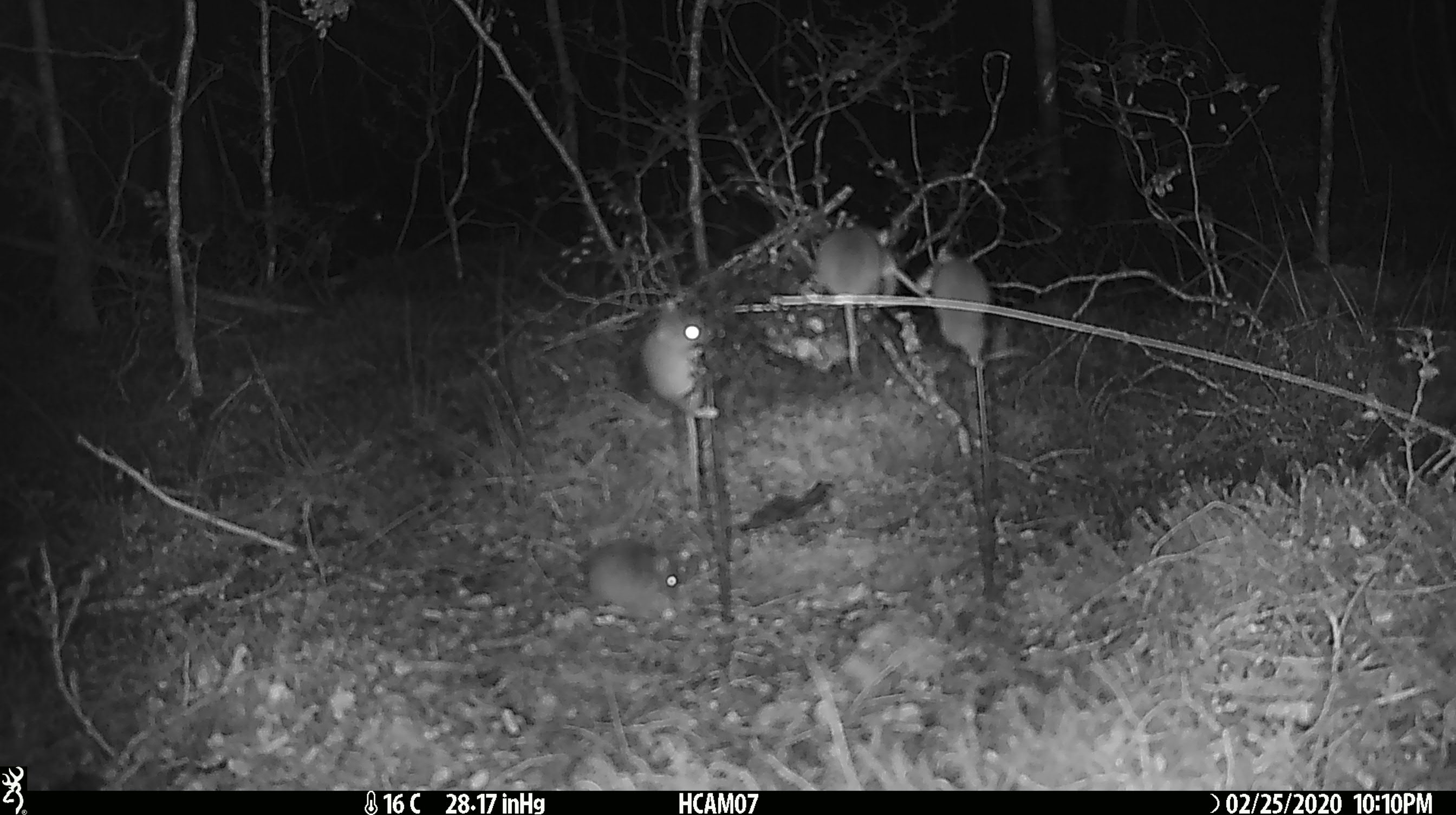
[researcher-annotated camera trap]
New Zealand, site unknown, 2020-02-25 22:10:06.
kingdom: Animalia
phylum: Chordata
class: Mammalia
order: Rodentia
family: Muridae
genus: Mus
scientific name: Mus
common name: mouse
Mouse (Mus).